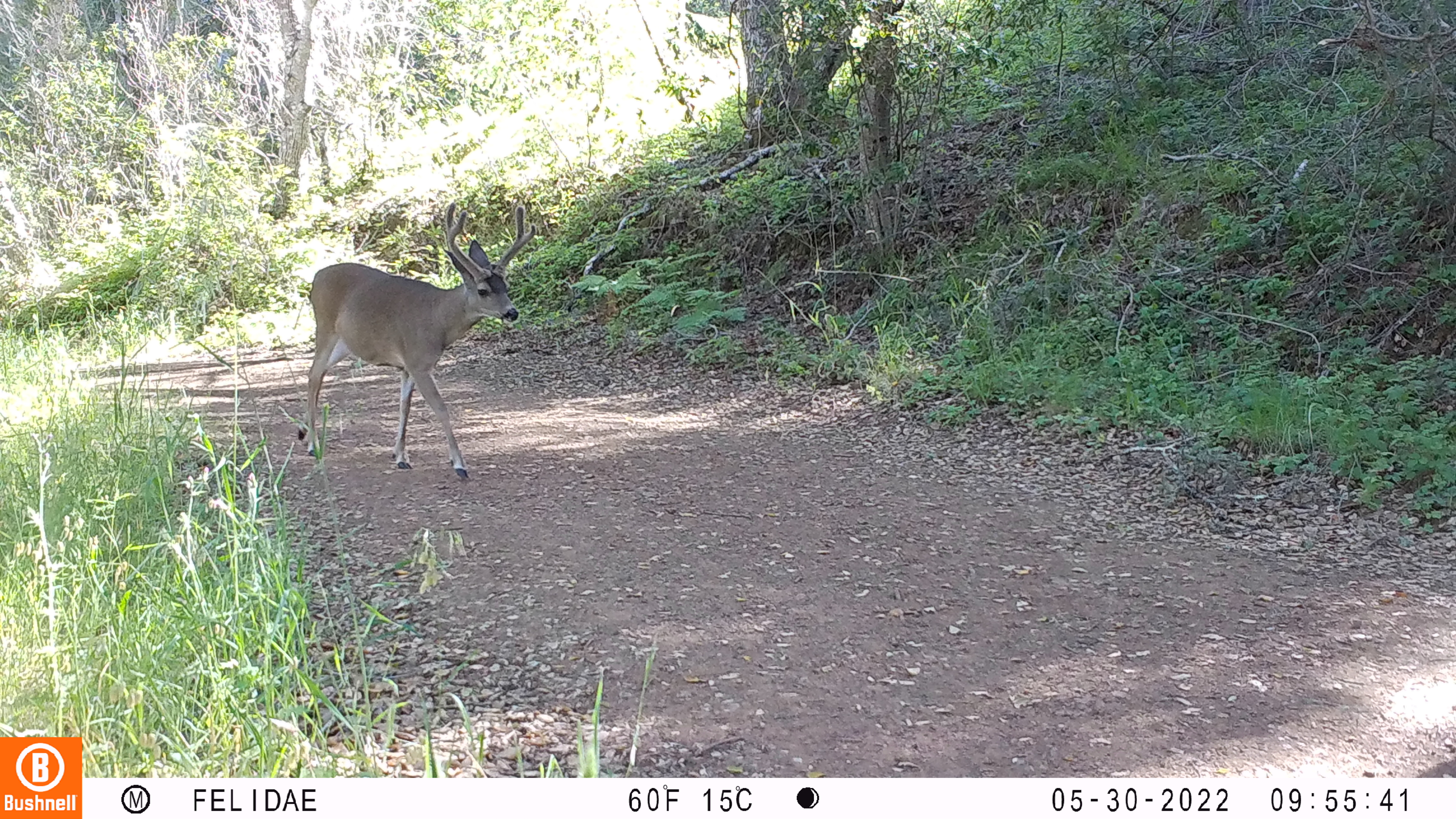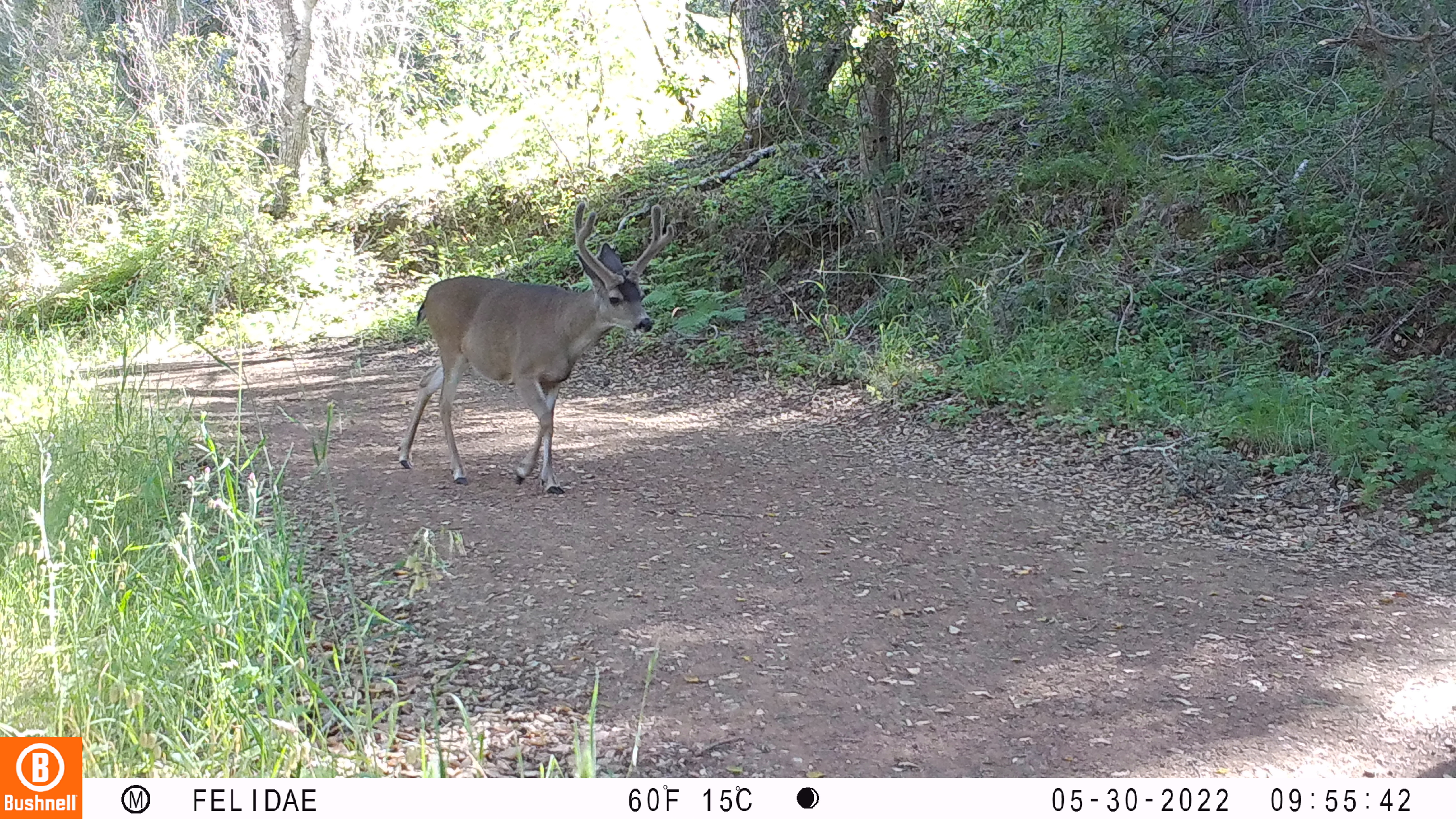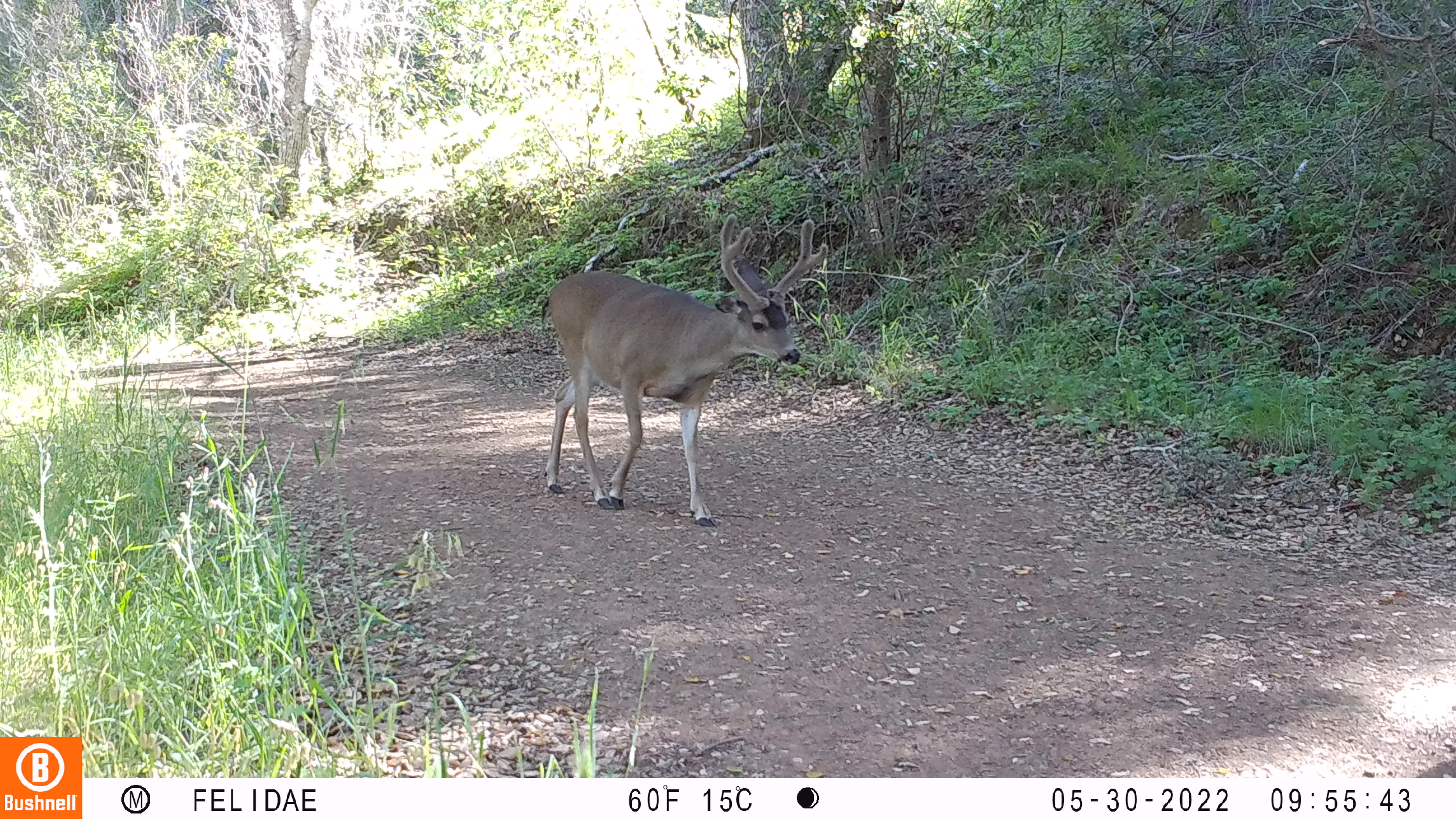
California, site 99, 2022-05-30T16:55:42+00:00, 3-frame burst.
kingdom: Animalia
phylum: Chordata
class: Mammalia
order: Artiodactyla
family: Cervidae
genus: Odocoileus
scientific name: Odocoileus hemionus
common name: mule deer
Mule deer (Odocoileus hemionus).